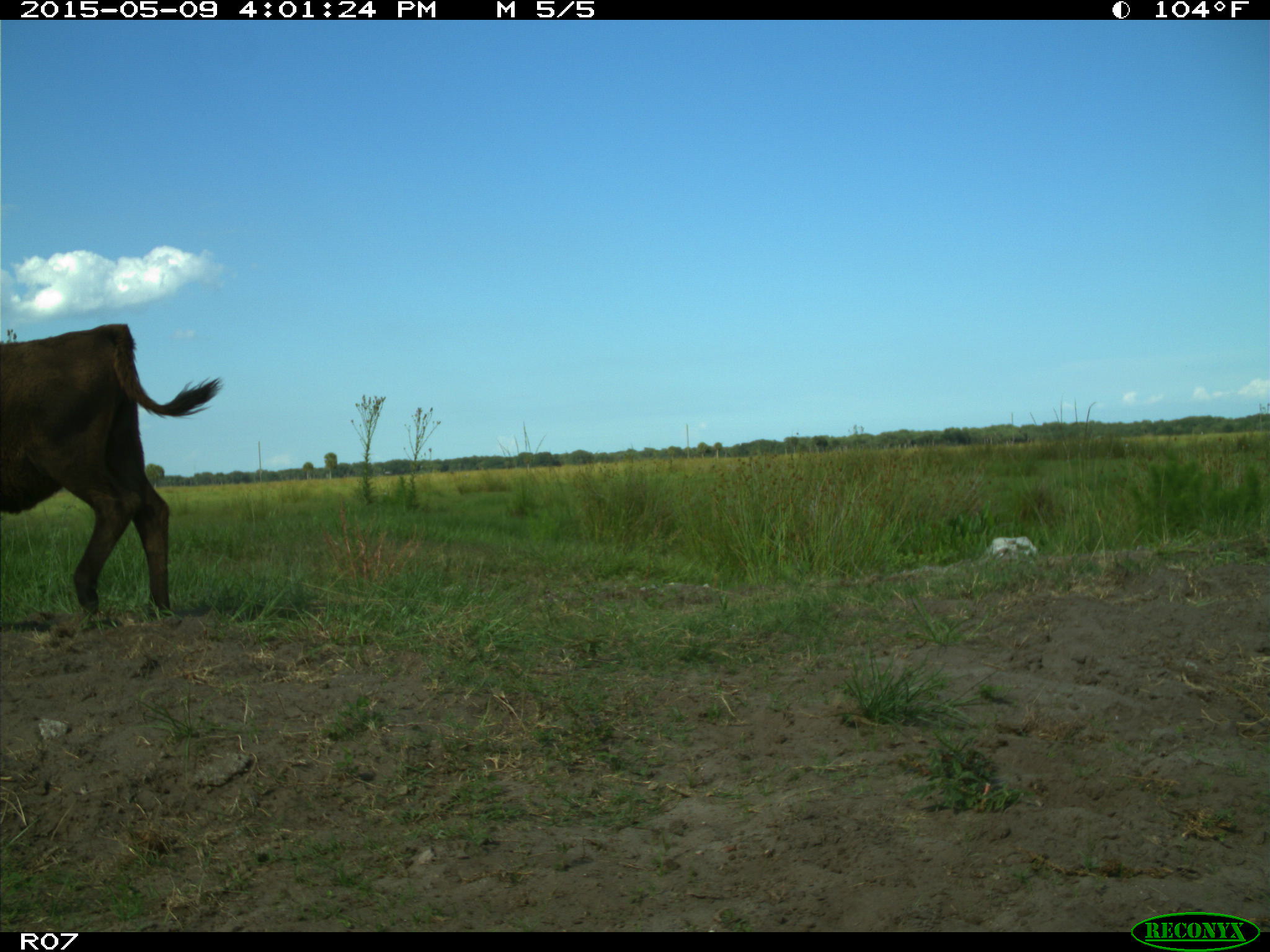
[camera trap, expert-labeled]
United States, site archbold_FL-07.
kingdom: Animalia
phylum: Chordata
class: Mammalia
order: Artiodactyla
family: Bovidae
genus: Bos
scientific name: Bos taurus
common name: domestic cow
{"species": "Bos taurus (domestic cow)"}